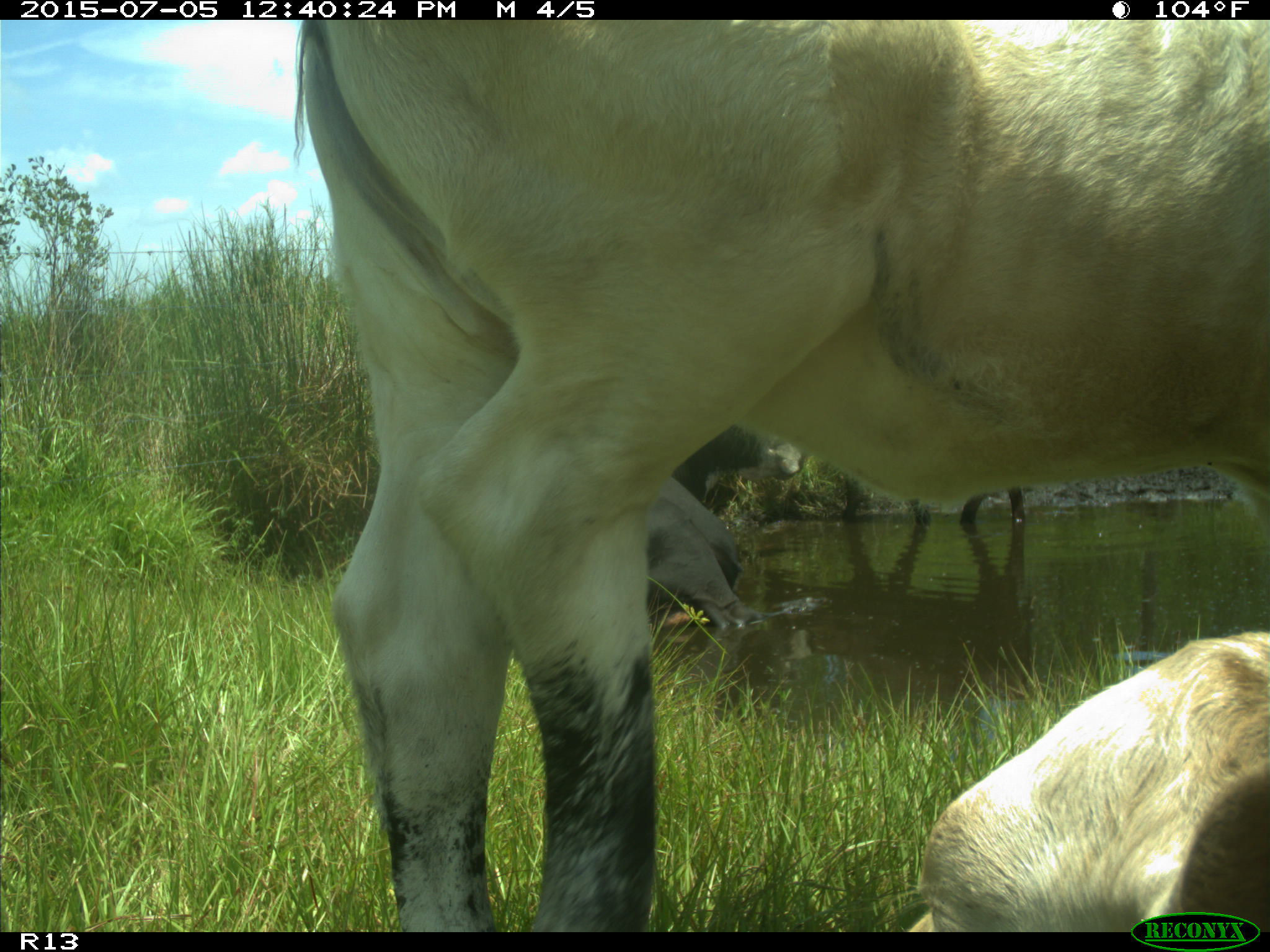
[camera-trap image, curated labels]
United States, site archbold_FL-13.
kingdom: Animalia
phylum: Chordata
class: Mammalia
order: Artiodactyla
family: Bovidae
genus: Bos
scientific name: Bos taurus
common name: domestic cow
Bos taurus (domestic cow).